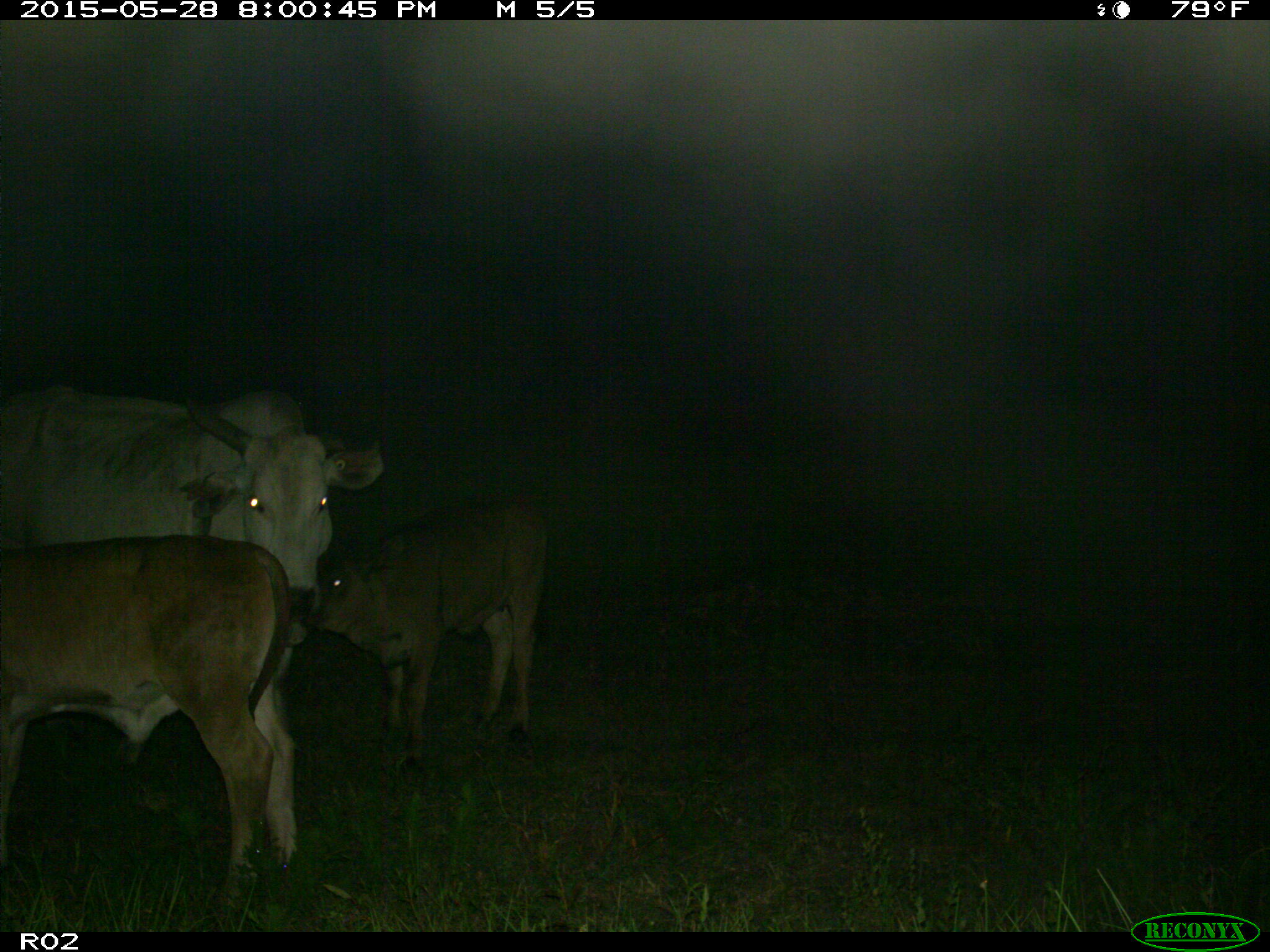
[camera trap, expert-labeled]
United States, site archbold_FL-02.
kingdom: Animalia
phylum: Chordata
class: Mammalia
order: Artiodactyla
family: Bovidae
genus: Bos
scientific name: Bos taurus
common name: domestic cow